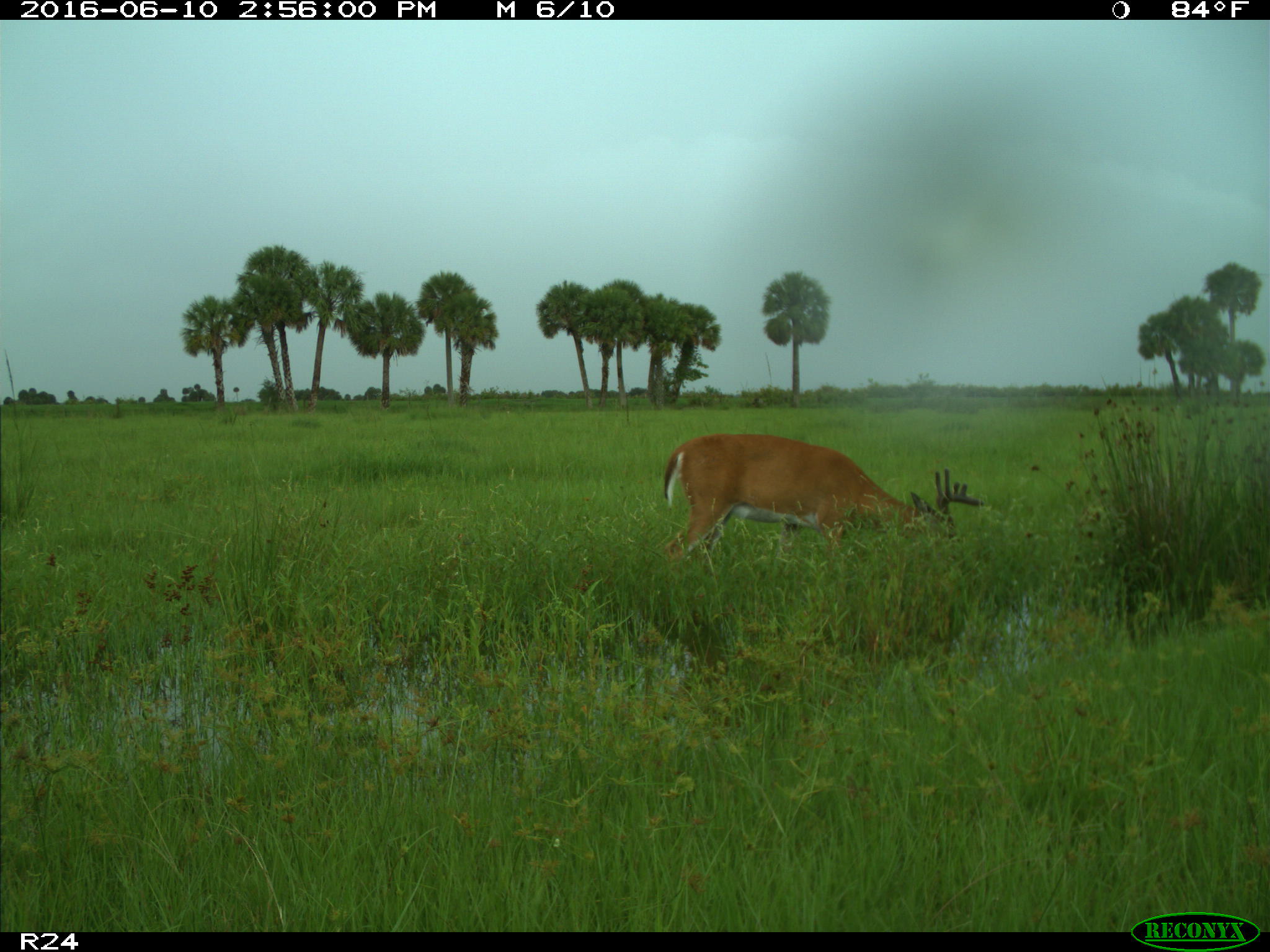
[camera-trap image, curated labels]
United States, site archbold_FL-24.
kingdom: Animalia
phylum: Chordata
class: Mammalia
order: Artiodactyla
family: Cervidae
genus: Odocoileus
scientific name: Odocoileus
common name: deer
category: unidentified deer